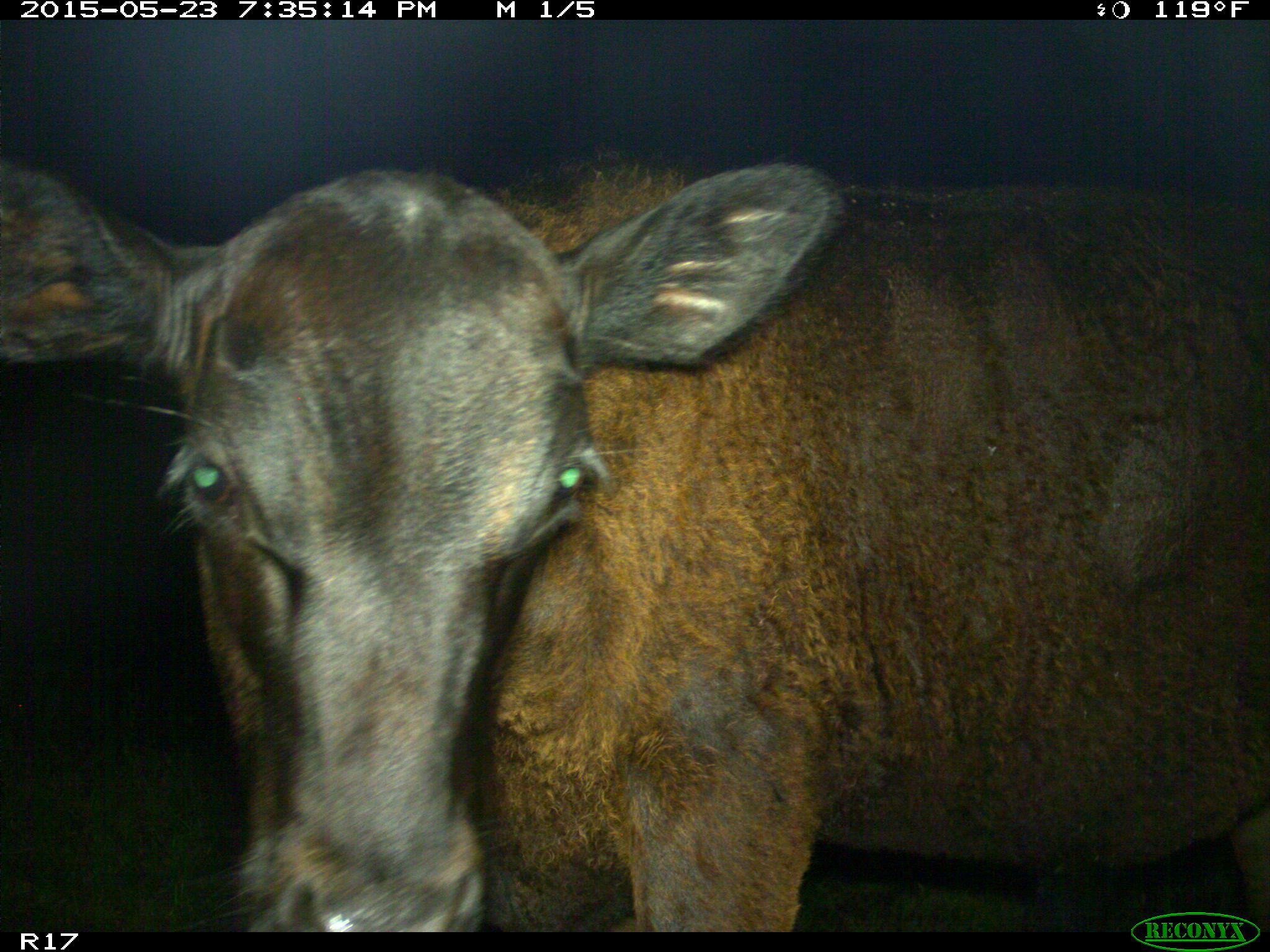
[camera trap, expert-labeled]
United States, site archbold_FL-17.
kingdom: Animalia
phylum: Chordata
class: Mammalia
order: Artiodactyla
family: Bovidae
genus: Bos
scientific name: Bos taurus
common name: domestic cow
Bos taurus (domestic cow).